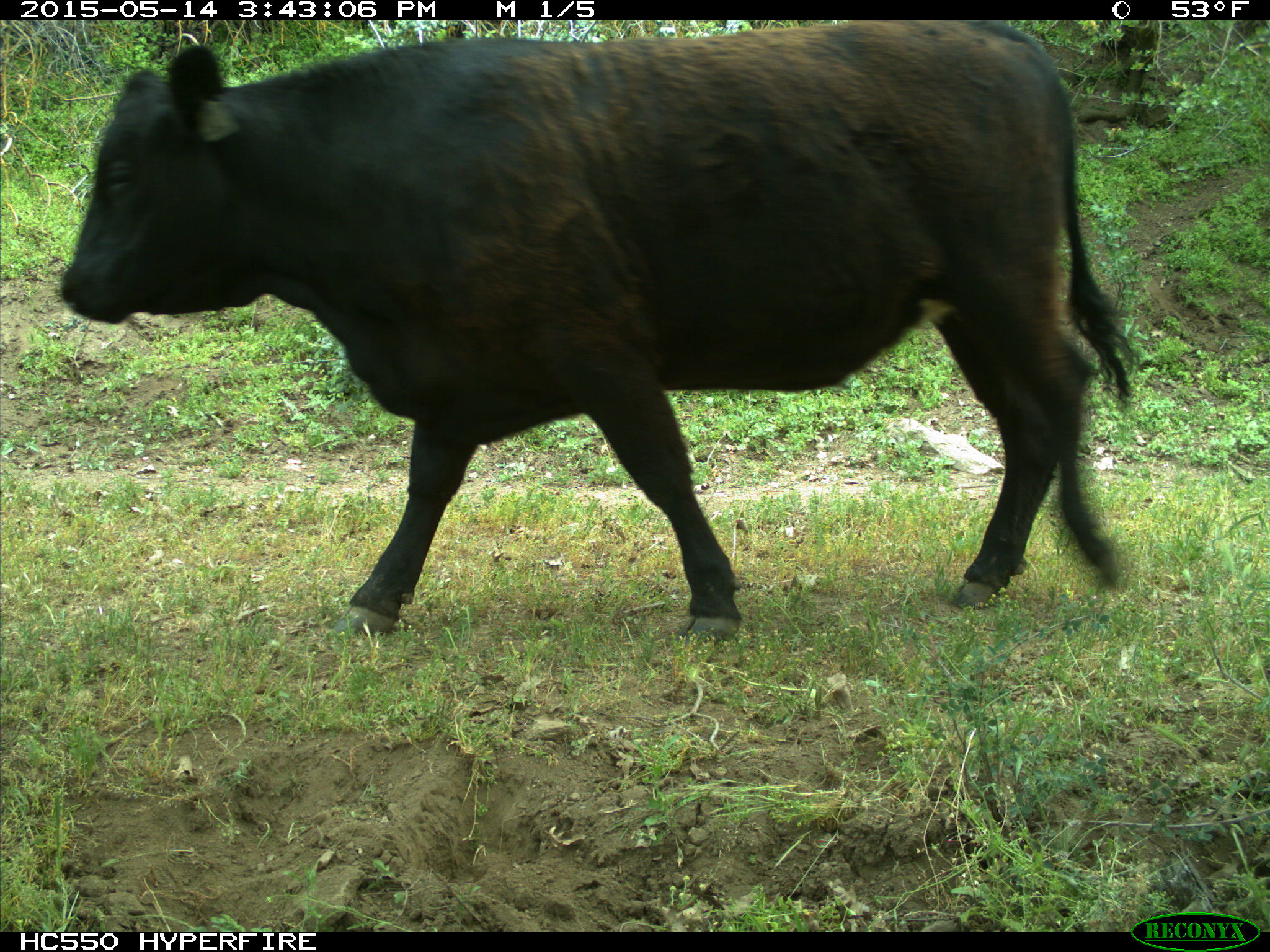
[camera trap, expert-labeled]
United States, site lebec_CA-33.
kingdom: Animalia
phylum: Chordata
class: Mammalia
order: Artiodactyla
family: Bovidae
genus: Bos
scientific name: Bos taurus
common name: domestic cow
Bos taurus (domestic cow).